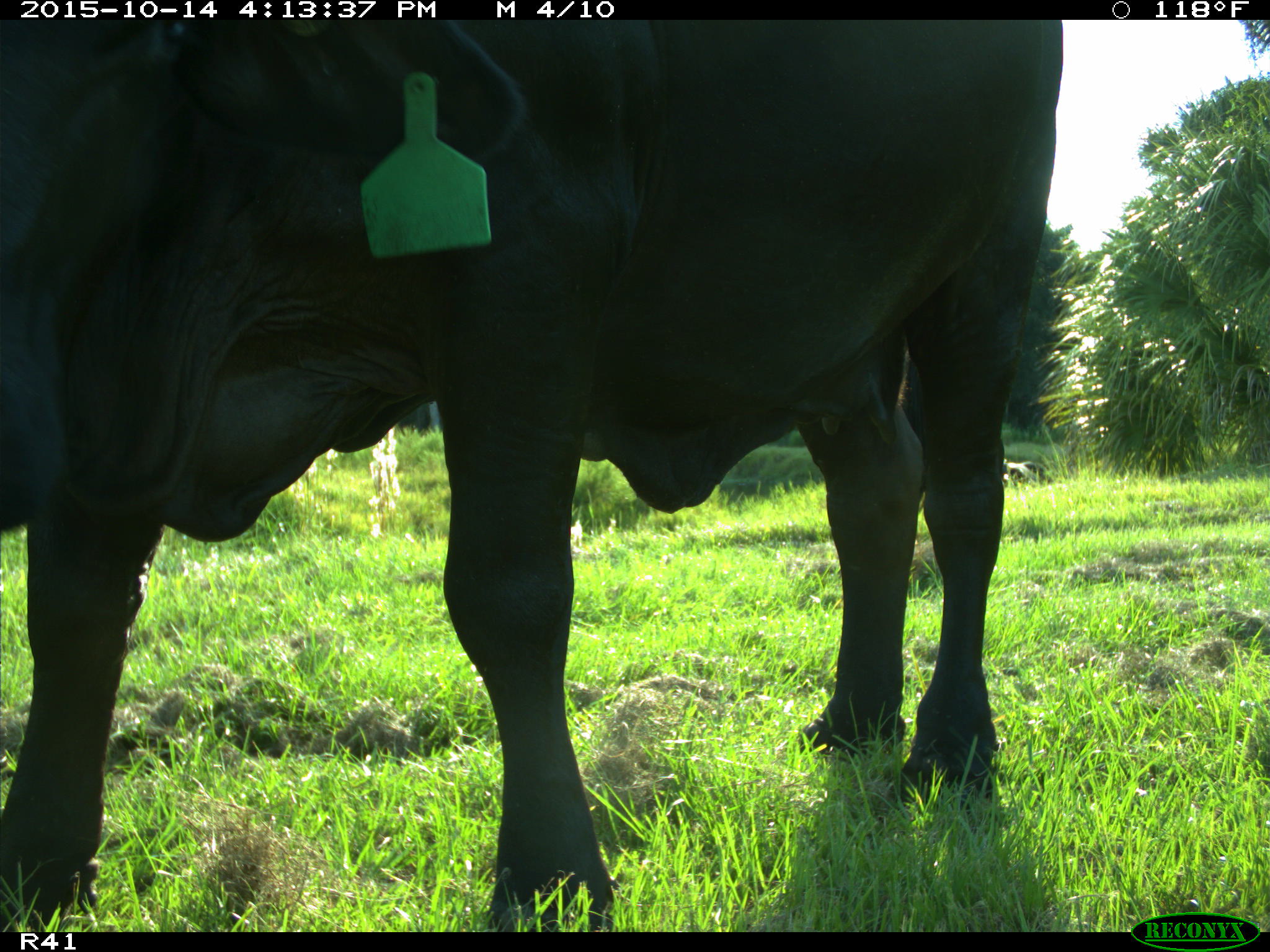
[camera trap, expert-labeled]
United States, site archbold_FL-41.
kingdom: Animalia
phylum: Chordata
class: Mammalia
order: Artiodactyla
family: Bovidae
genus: Bos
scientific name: Bos taurus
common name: domestic cow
Bos taurus (domestic cow).